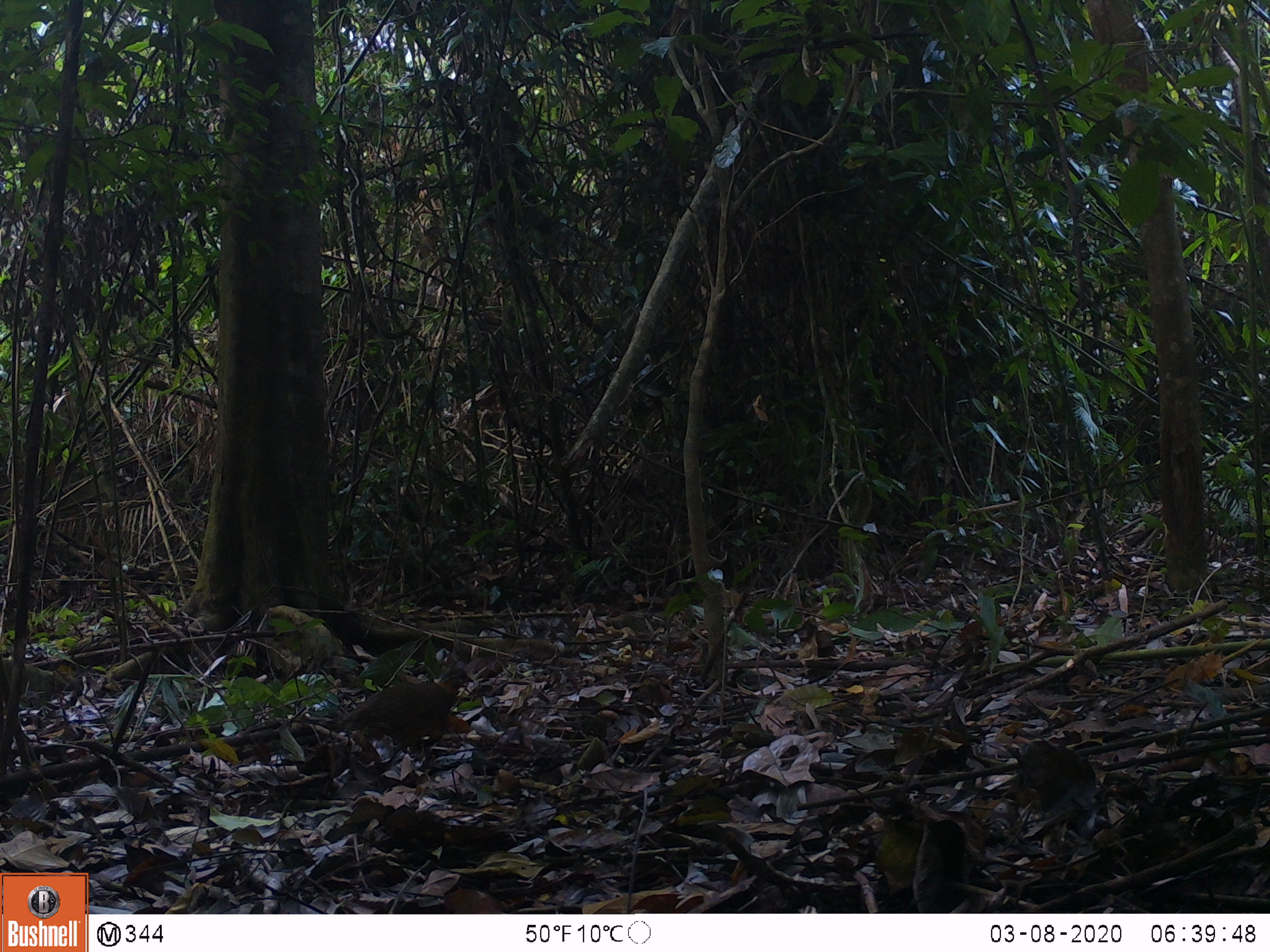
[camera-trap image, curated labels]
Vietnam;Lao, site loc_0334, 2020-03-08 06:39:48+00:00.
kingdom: Animalia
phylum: Chordata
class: Aves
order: Galliformes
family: Phasianidae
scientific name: Phasianidae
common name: partridge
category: unidentified partridge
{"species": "unidentified partridge (partridge) (Phasianidae)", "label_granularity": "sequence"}